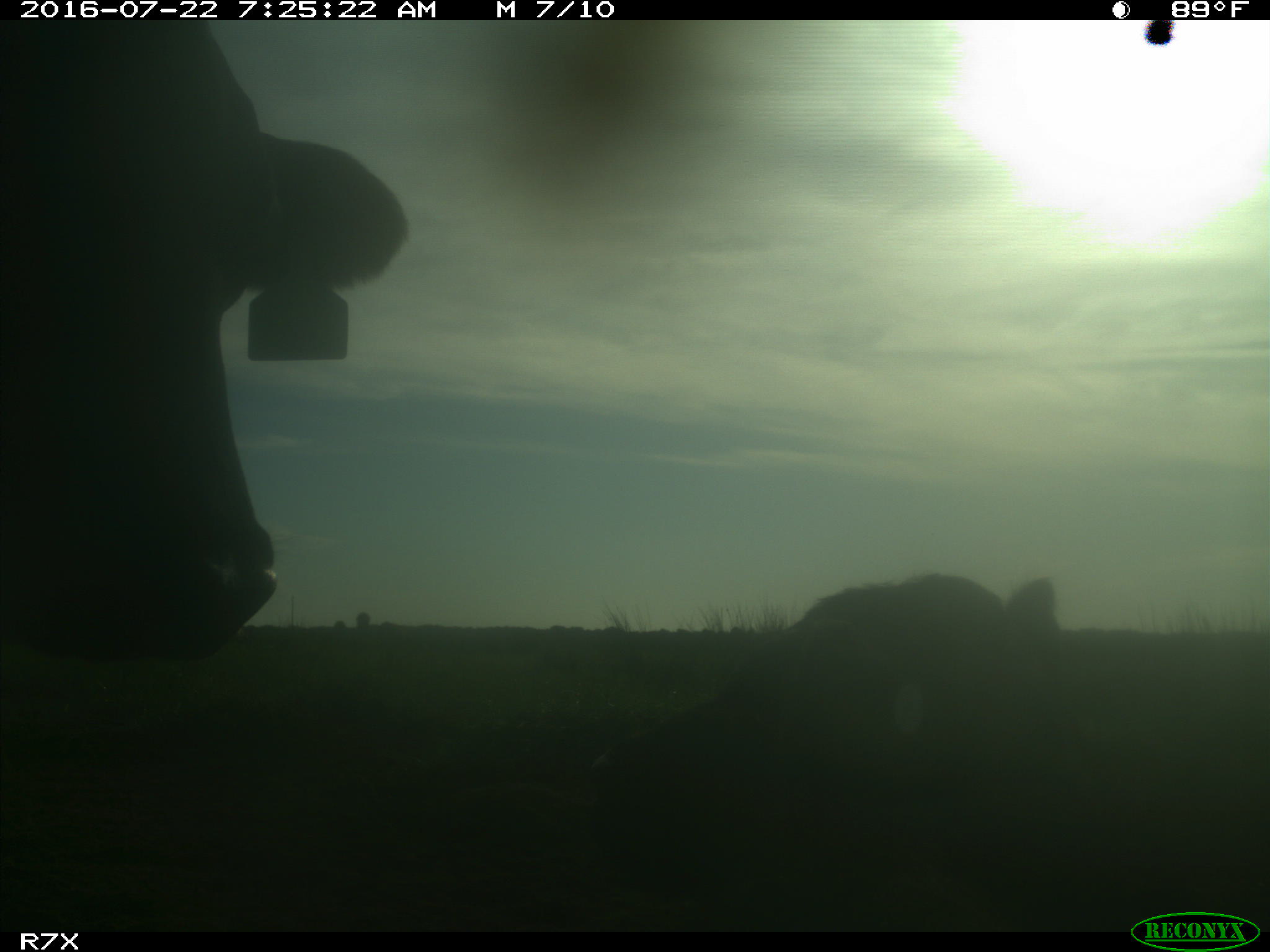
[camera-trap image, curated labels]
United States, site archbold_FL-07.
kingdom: Animalia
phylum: Chordata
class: Mammalia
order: Artiodactyla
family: Bovidae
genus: Bos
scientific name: Bos taurus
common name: domestic cow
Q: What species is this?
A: Bos taurus (domestic cow).